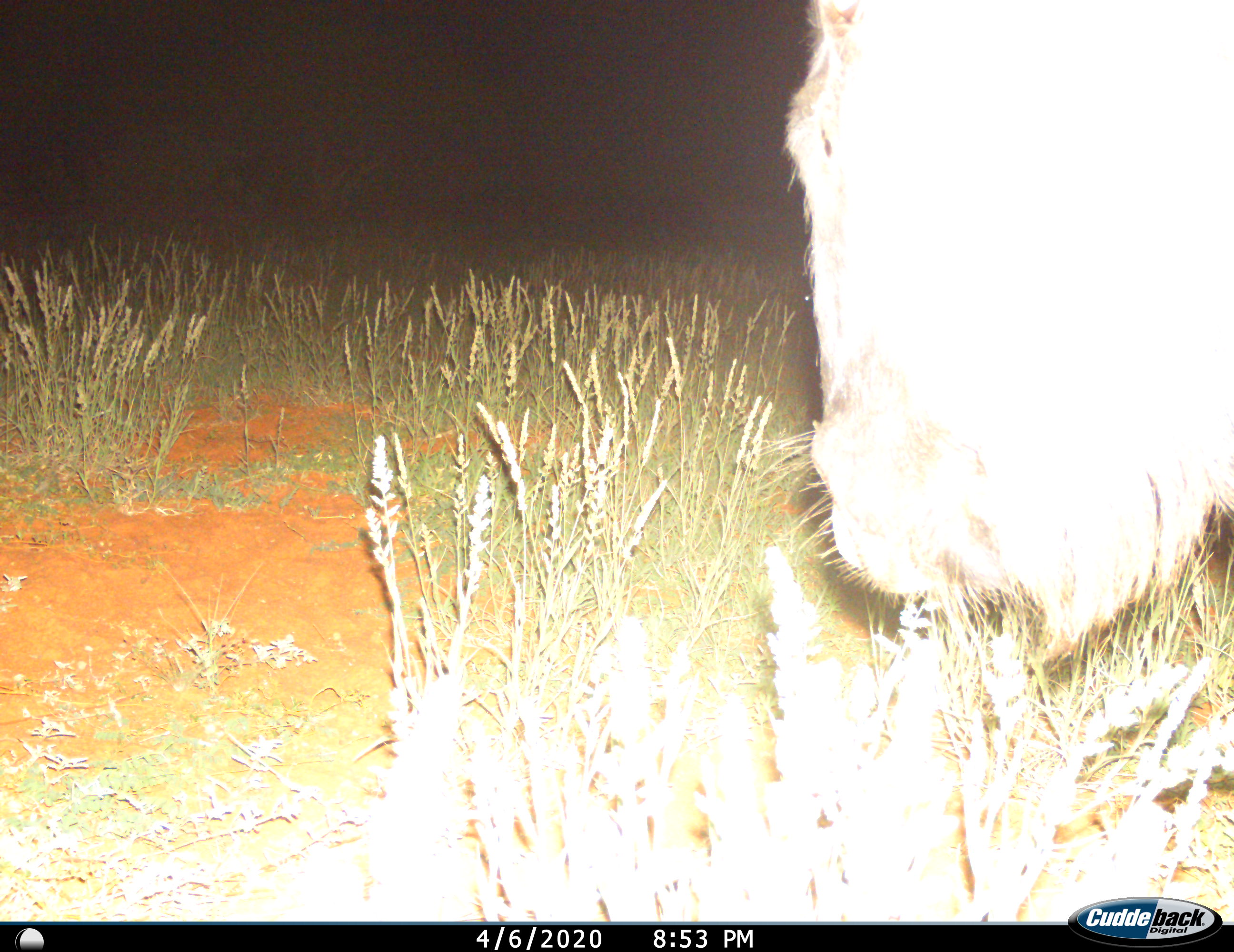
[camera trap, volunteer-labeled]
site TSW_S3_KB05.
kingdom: Animalia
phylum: Chordata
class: Mammalia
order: Artiodactyla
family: Bovidae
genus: Connochaetes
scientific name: Connochaetes taurinus taurinus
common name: blue wildebeest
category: wildebeestblue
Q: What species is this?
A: Wildebeestblue (blue wildebeest) (Connochaetes taurinus taurinus).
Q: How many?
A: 1.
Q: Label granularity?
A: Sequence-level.